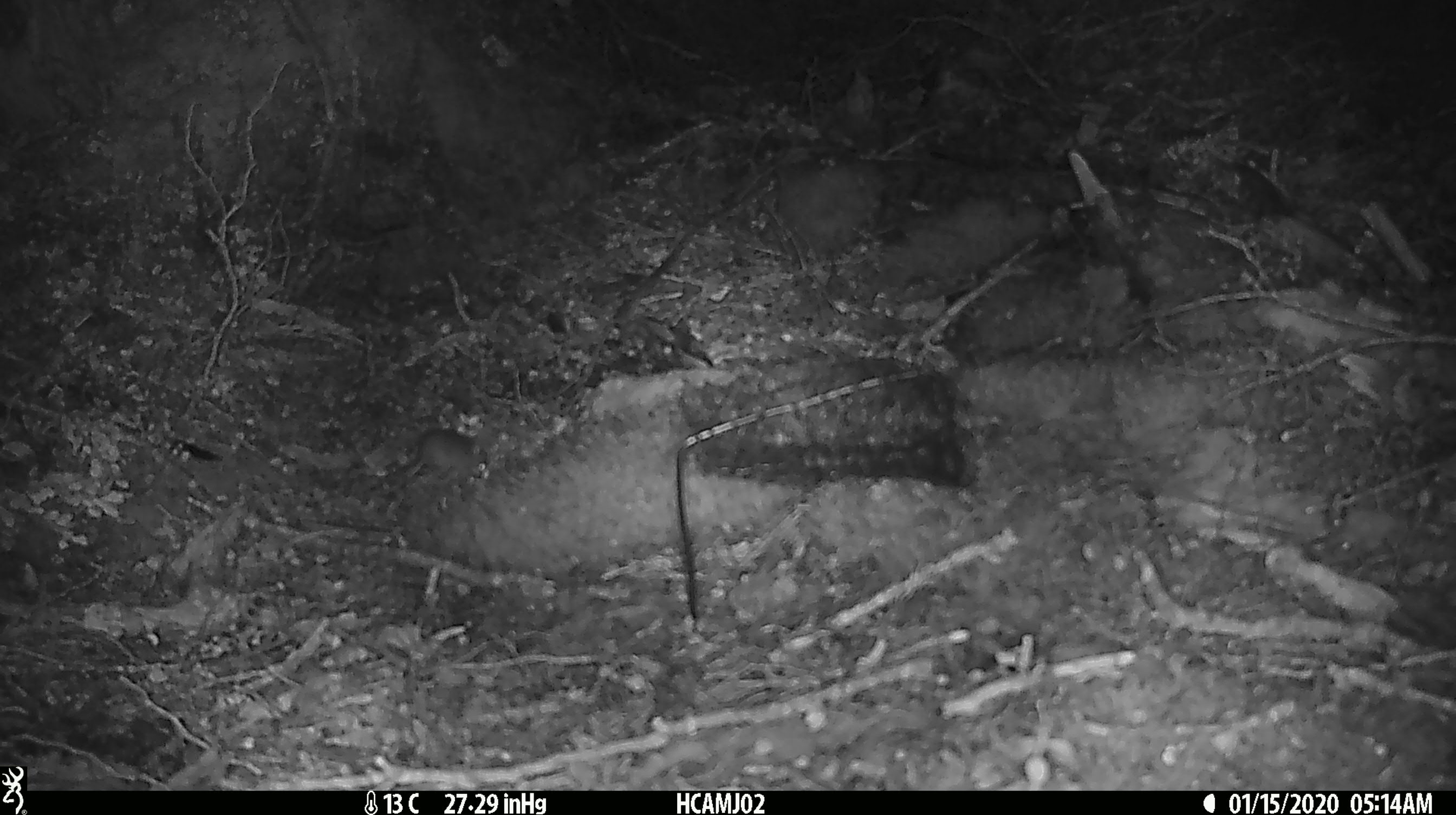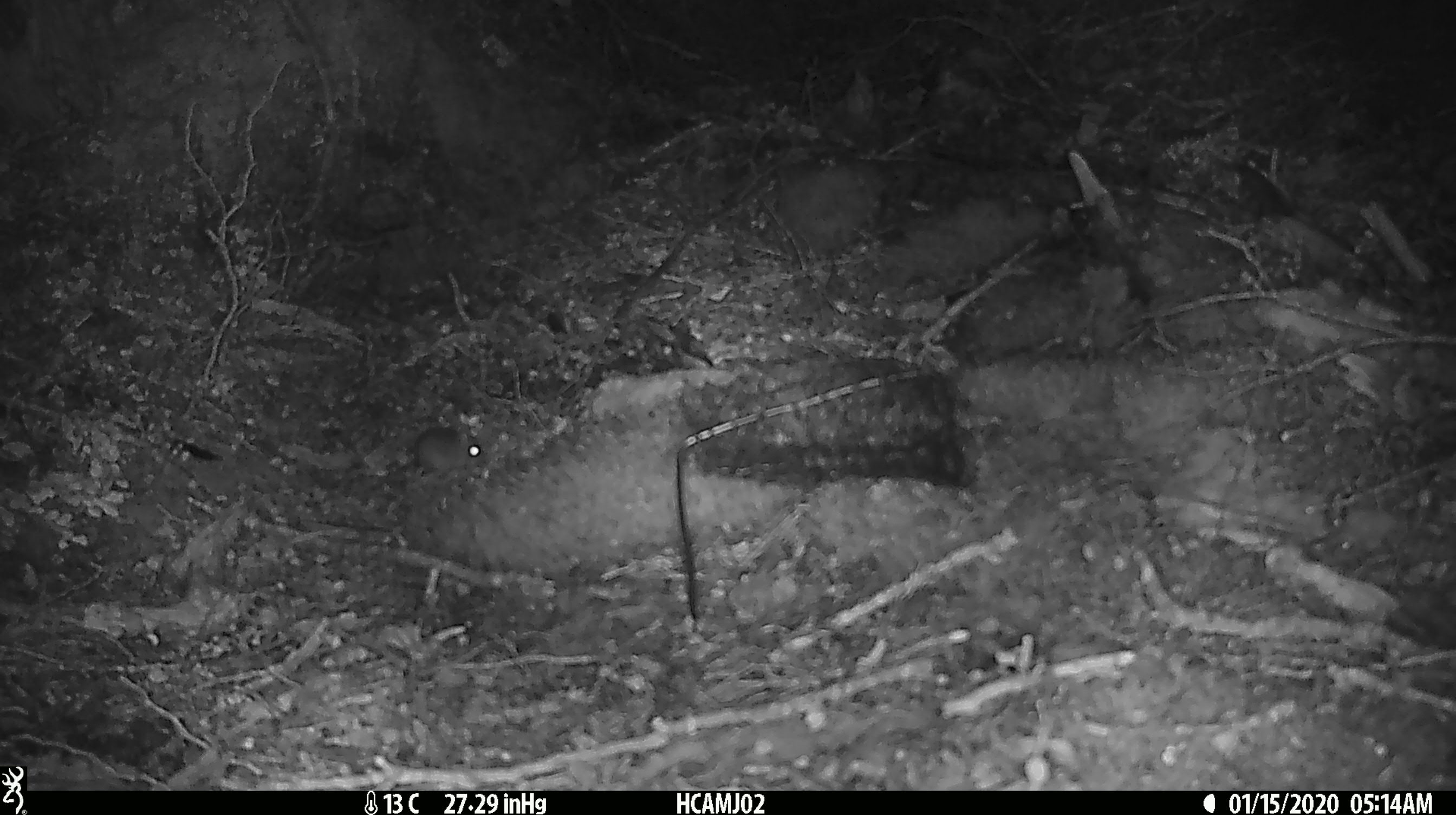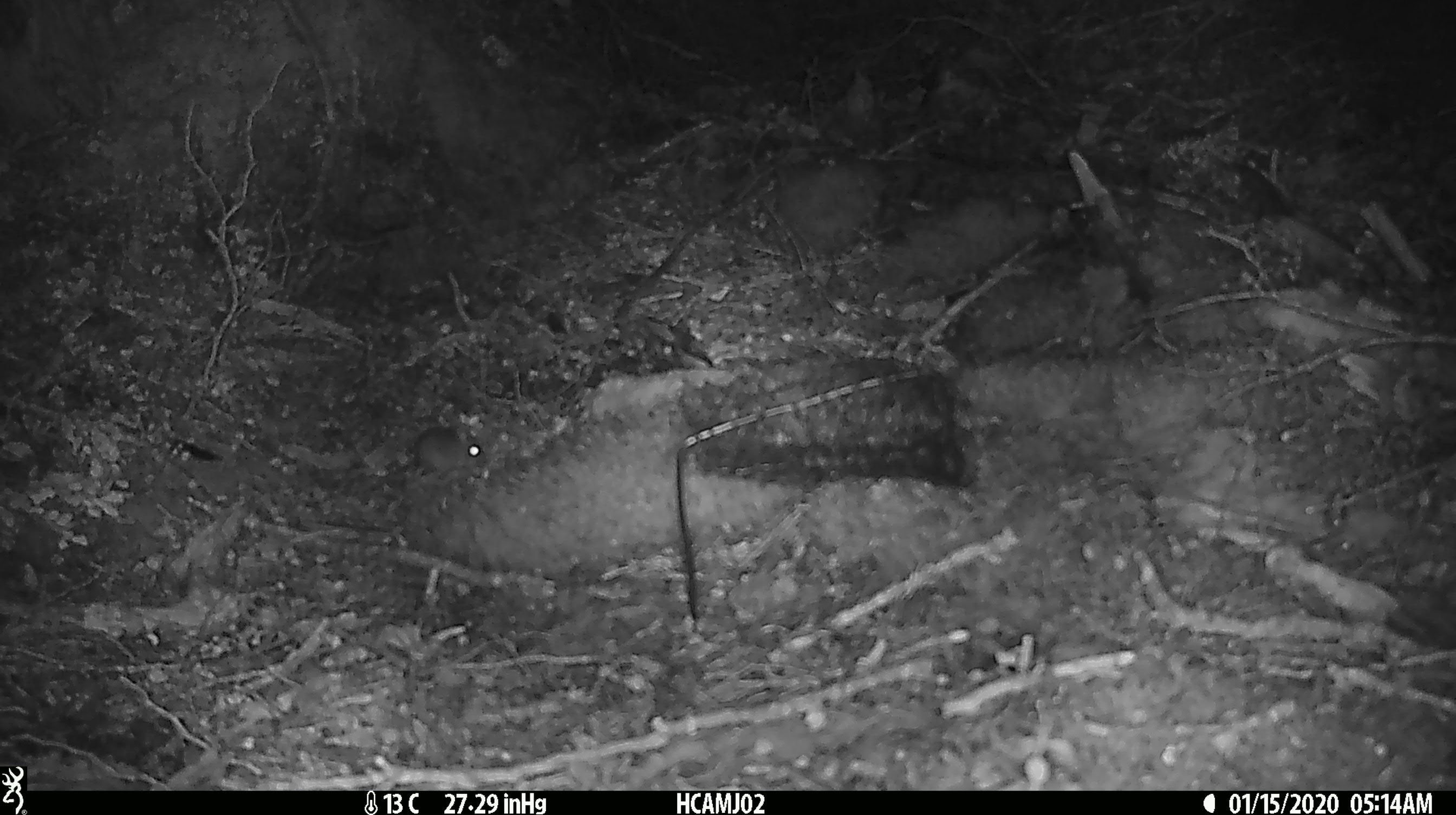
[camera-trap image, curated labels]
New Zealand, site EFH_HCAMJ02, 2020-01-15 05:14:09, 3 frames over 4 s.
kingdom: Animalia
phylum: Chordata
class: Mammalia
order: Rodentia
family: Muridae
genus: Mus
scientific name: Mus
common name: mouse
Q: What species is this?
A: Mouse (Mus).